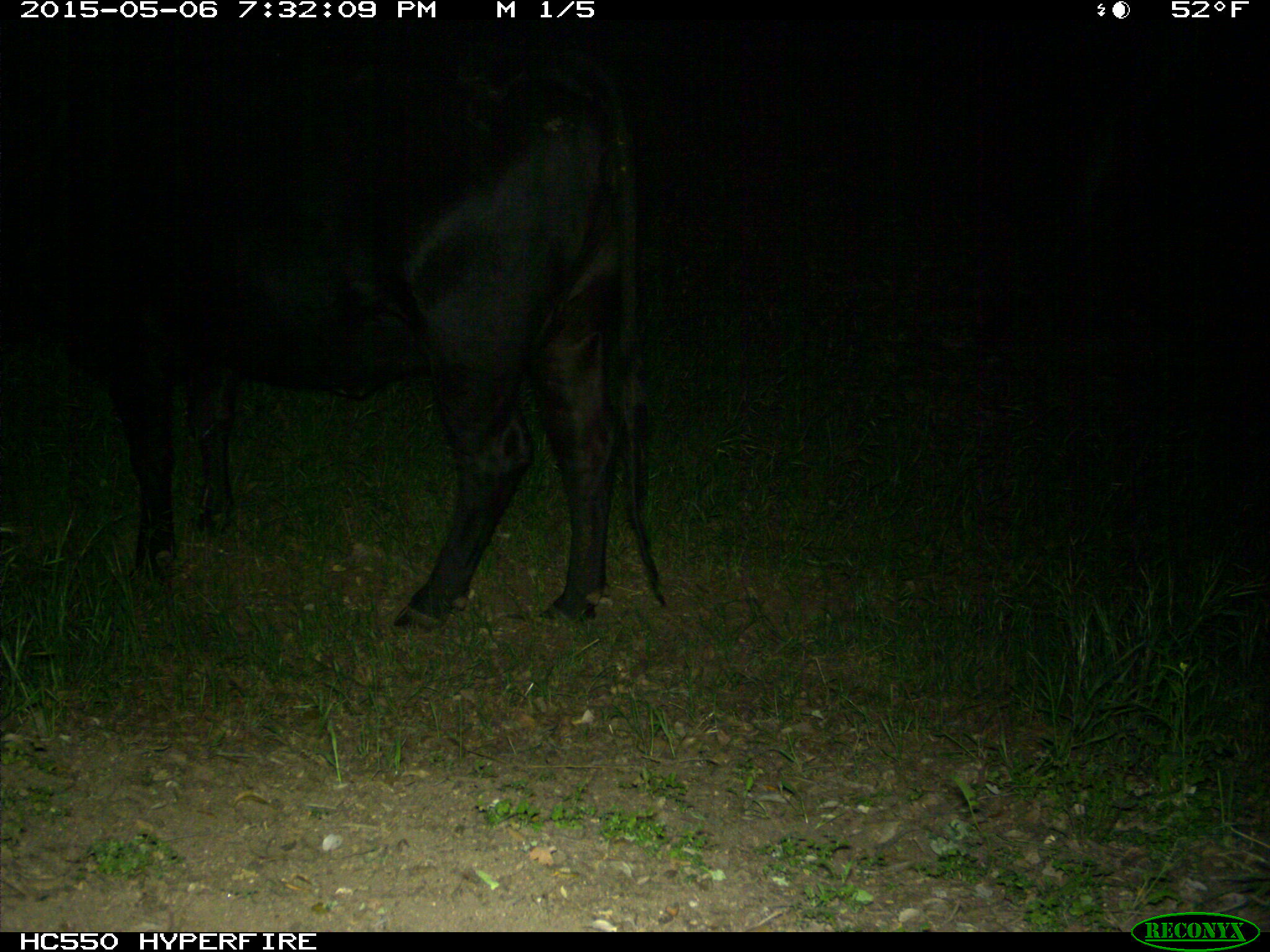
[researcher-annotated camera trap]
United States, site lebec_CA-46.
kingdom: Animalia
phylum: Chordata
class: Mammalia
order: Artiodactyla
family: Bovidae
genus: Bos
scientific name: Bos taurus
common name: domestic cow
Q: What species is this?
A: Bos taurus (domestic cow).